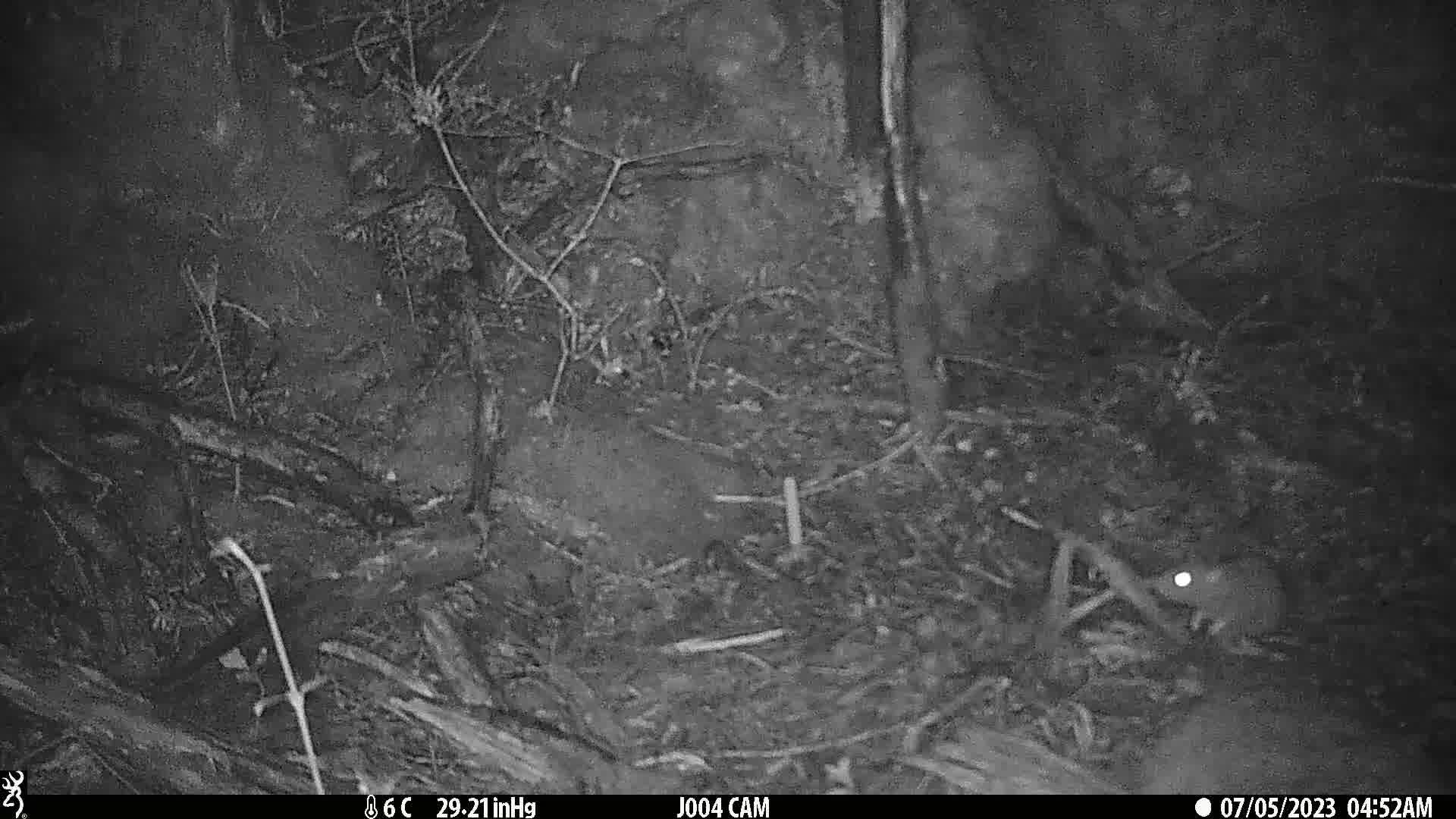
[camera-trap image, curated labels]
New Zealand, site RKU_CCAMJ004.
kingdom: Animalia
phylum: Chordata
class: Mammalia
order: Rodentia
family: Muridae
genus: Rattus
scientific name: Rattus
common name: rat